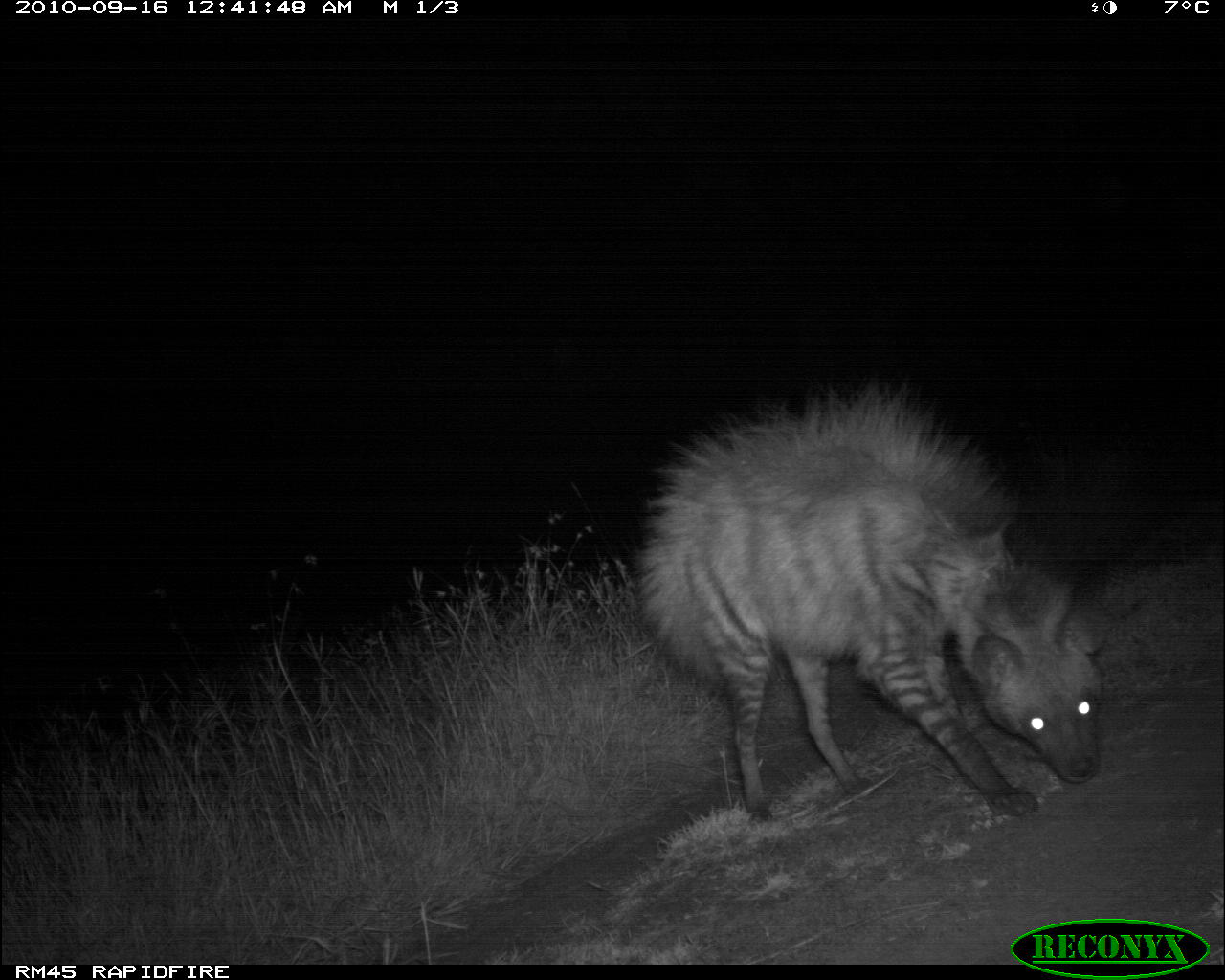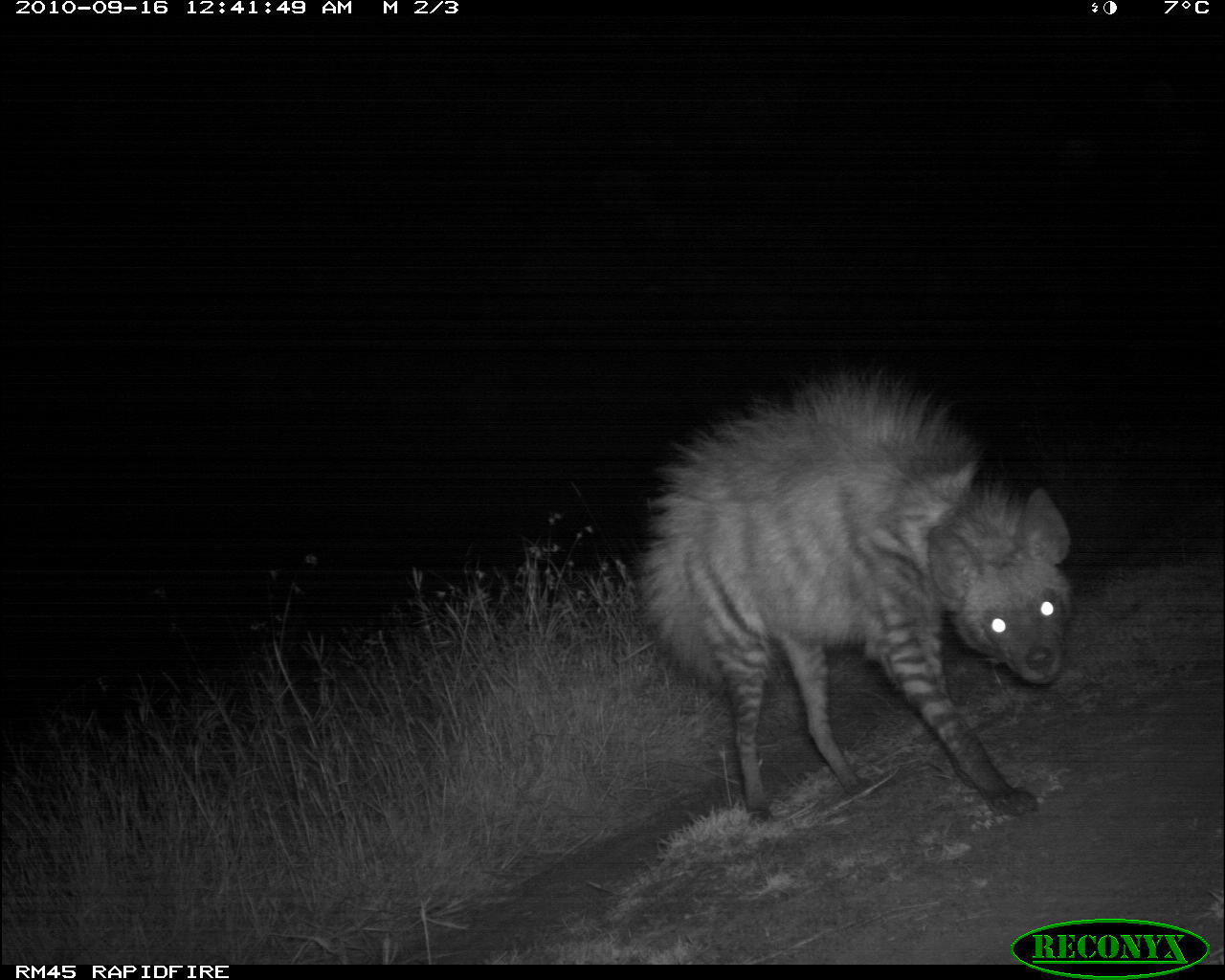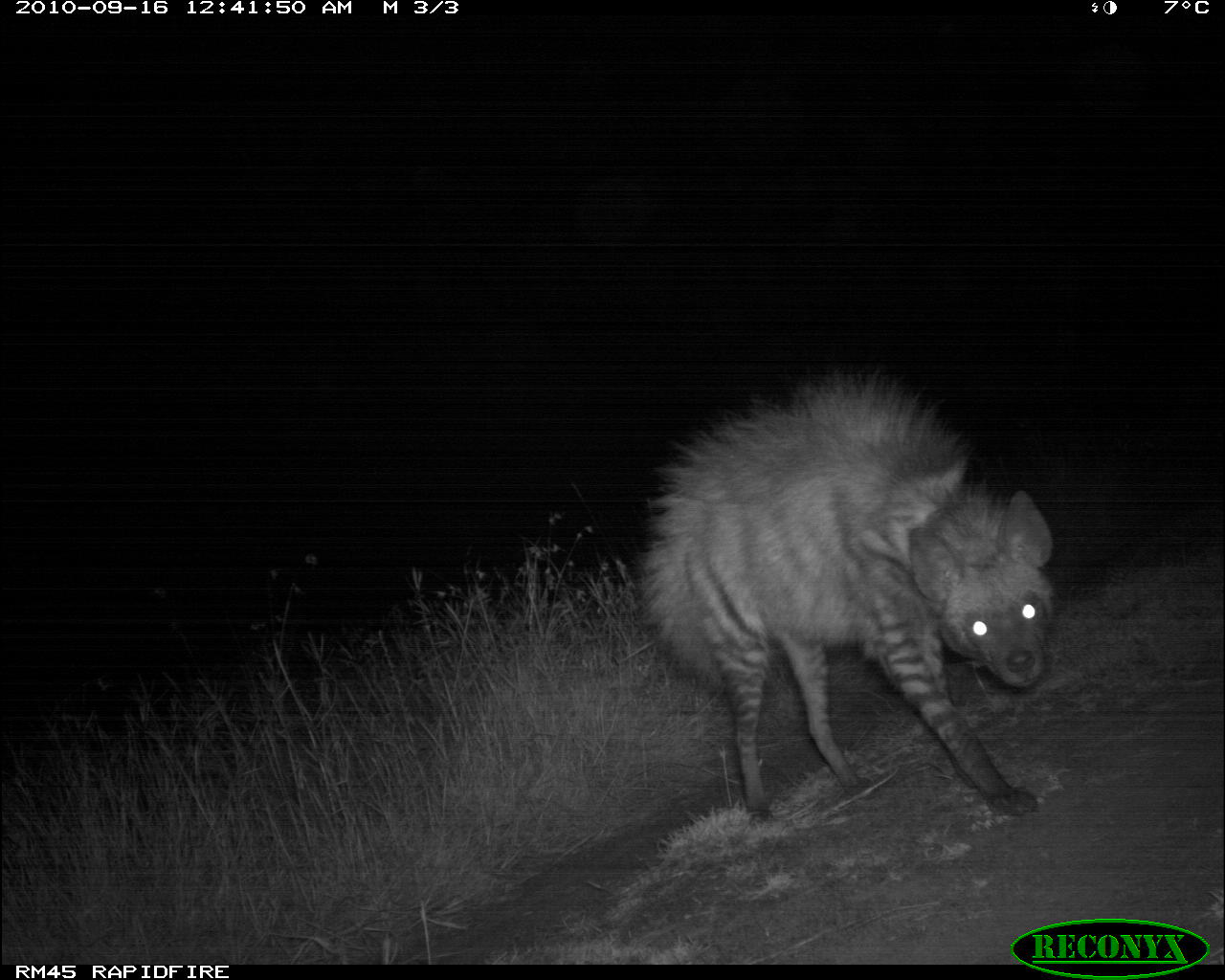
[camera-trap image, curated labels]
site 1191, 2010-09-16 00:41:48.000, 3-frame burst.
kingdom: Animalia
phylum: Chordata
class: Mammalia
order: Carnivora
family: Hyaenidae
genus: Hyaena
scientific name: Hyaena hyaena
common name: striped hyena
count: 1